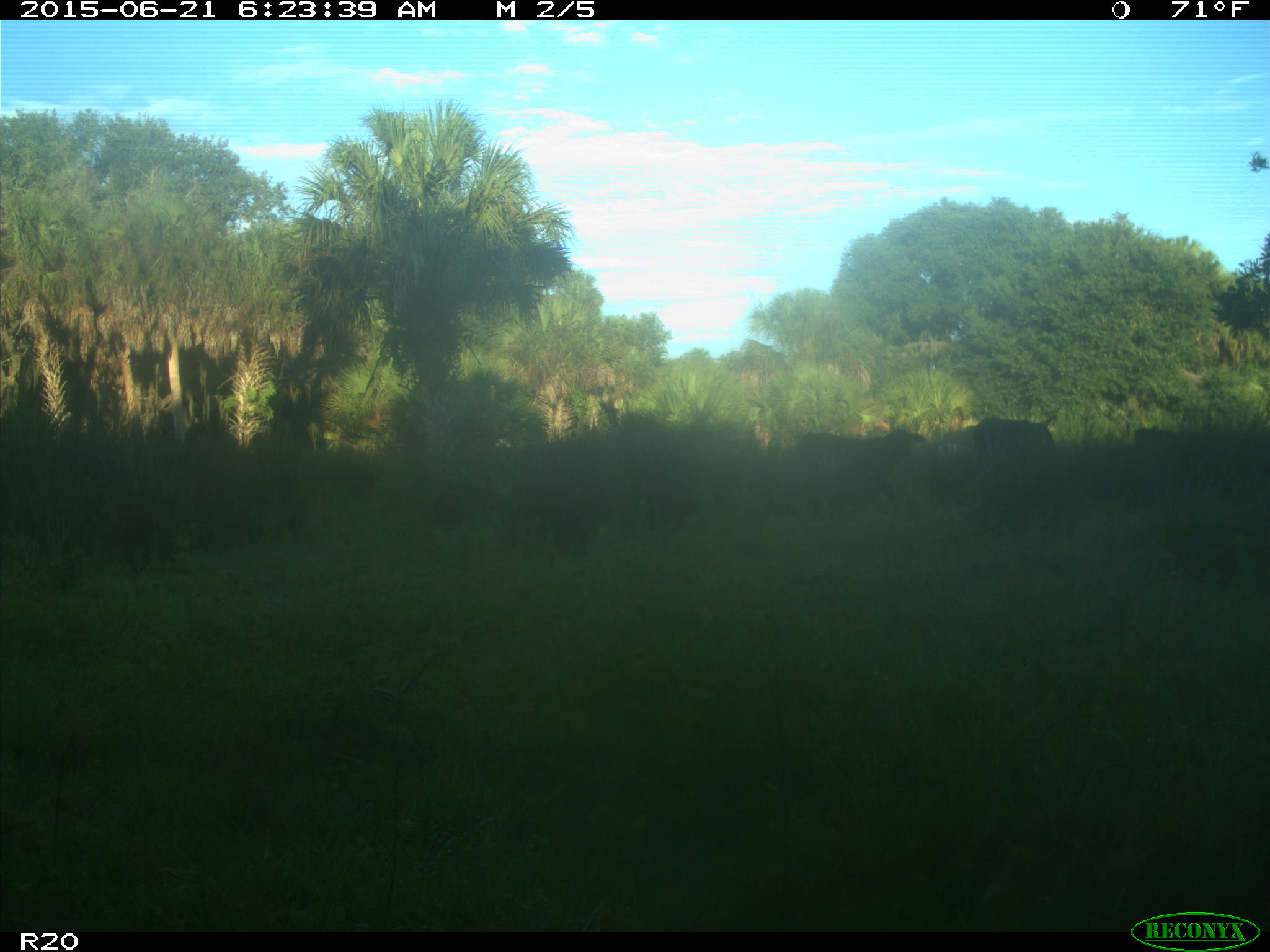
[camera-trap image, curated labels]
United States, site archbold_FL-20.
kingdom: Animalia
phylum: Chordata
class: Mammalia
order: Artiodactyla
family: Bovidae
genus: Bos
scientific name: Bos taurus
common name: domestic cow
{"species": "Bos taurus (domestic cow)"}